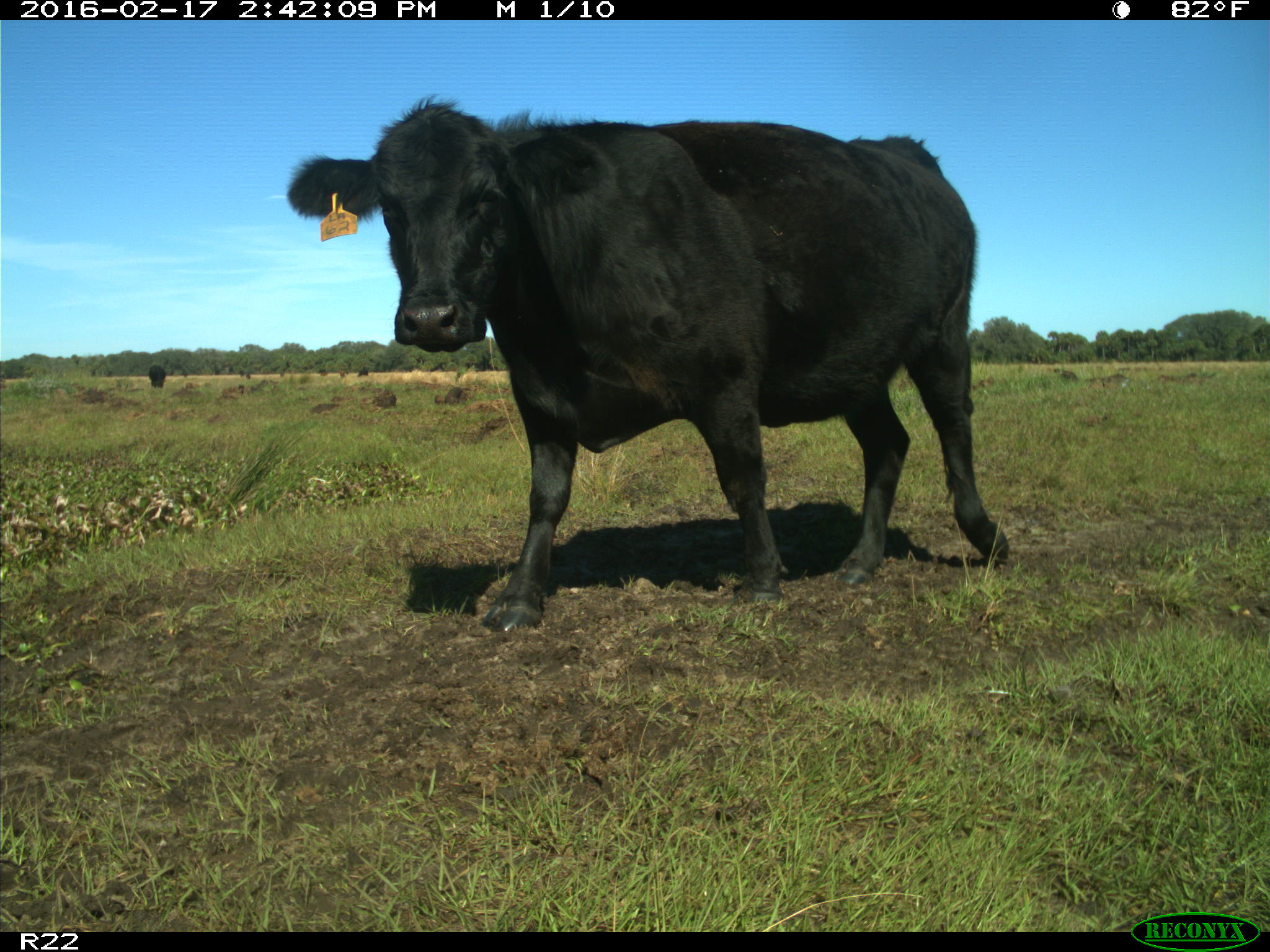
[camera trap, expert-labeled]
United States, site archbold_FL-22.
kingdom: Animalia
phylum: Chordata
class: Mammalia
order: Artiodactyla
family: Bovidae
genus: Bos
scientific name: Bos taurus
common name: domestic cow